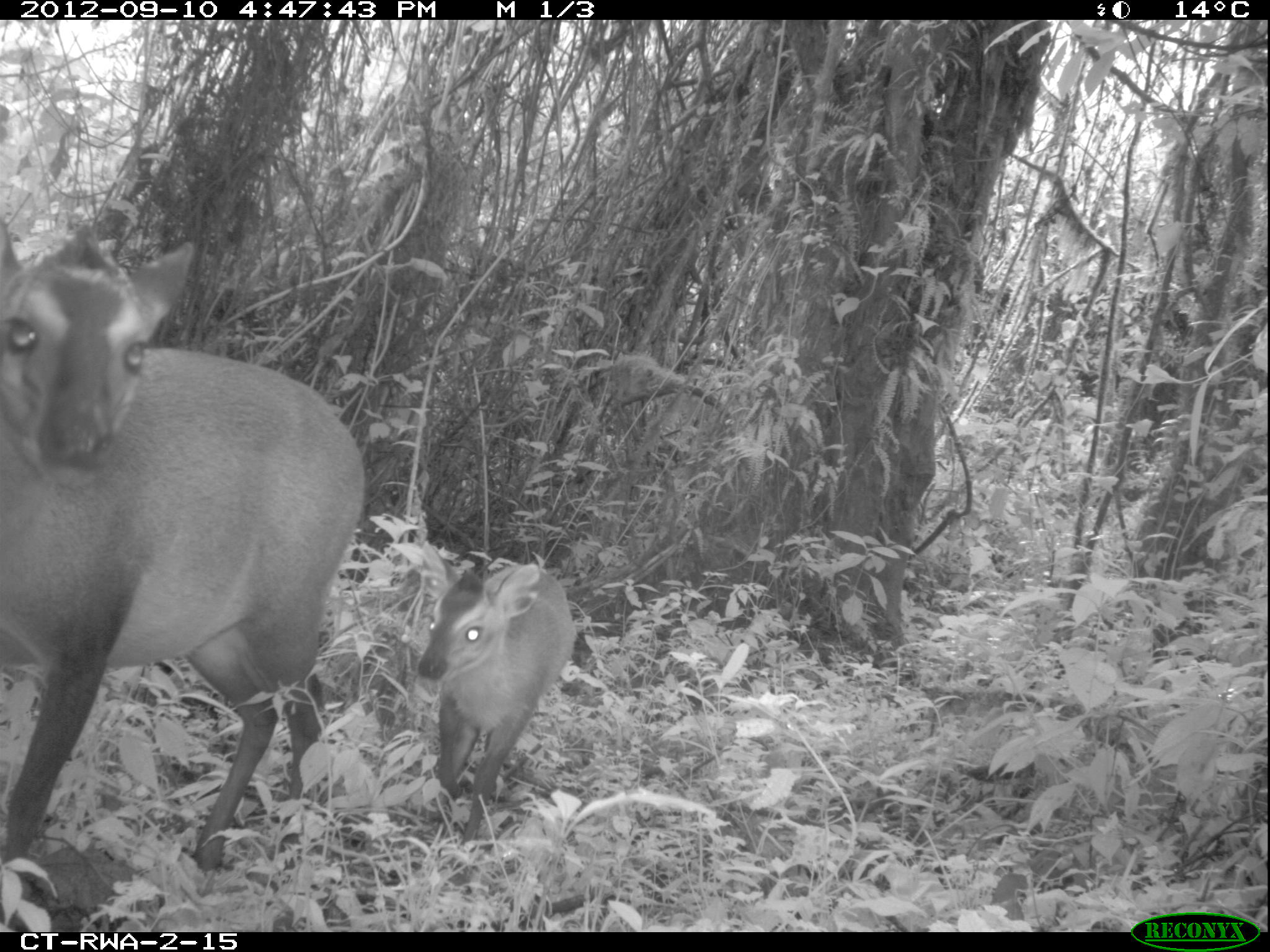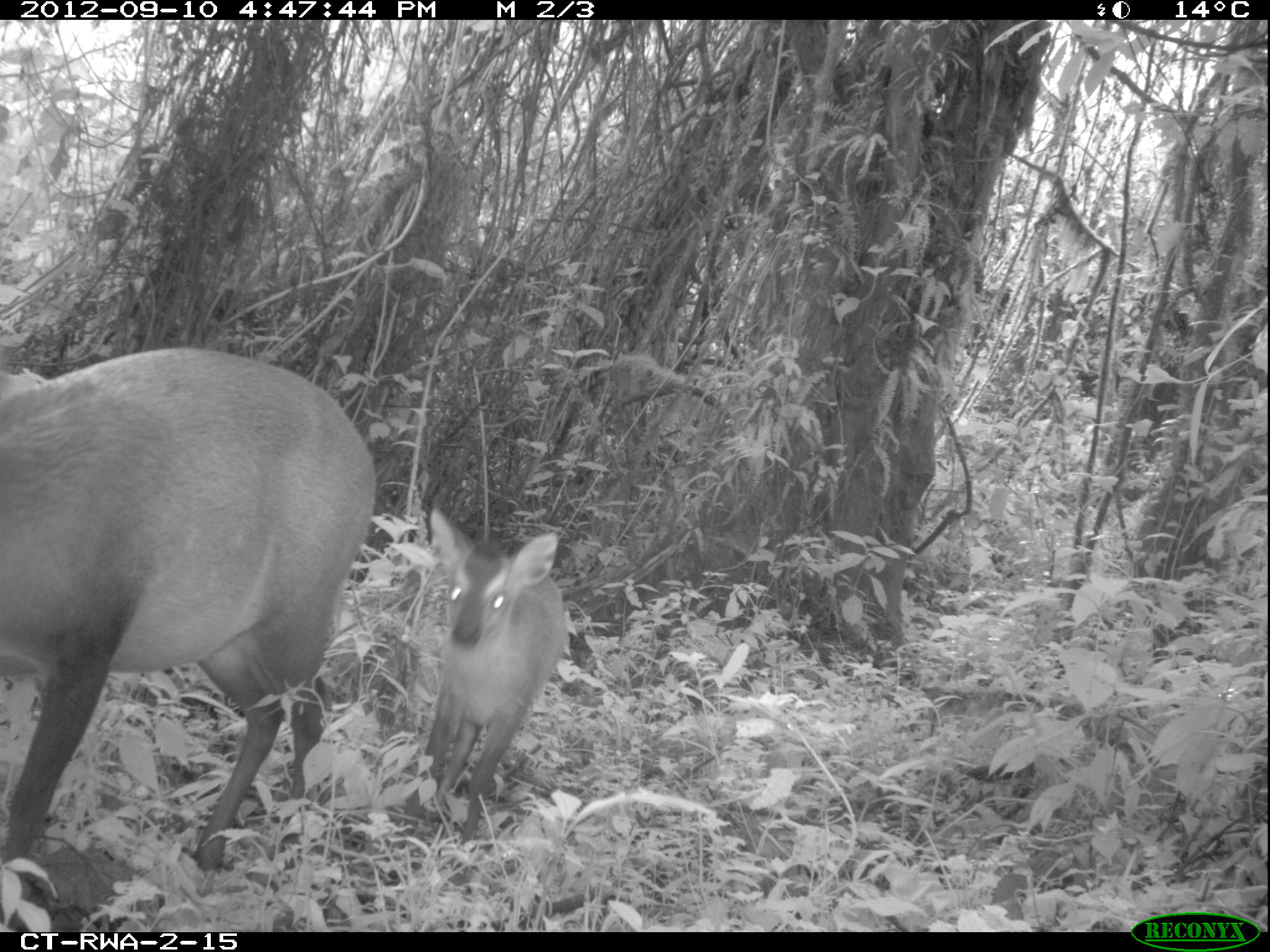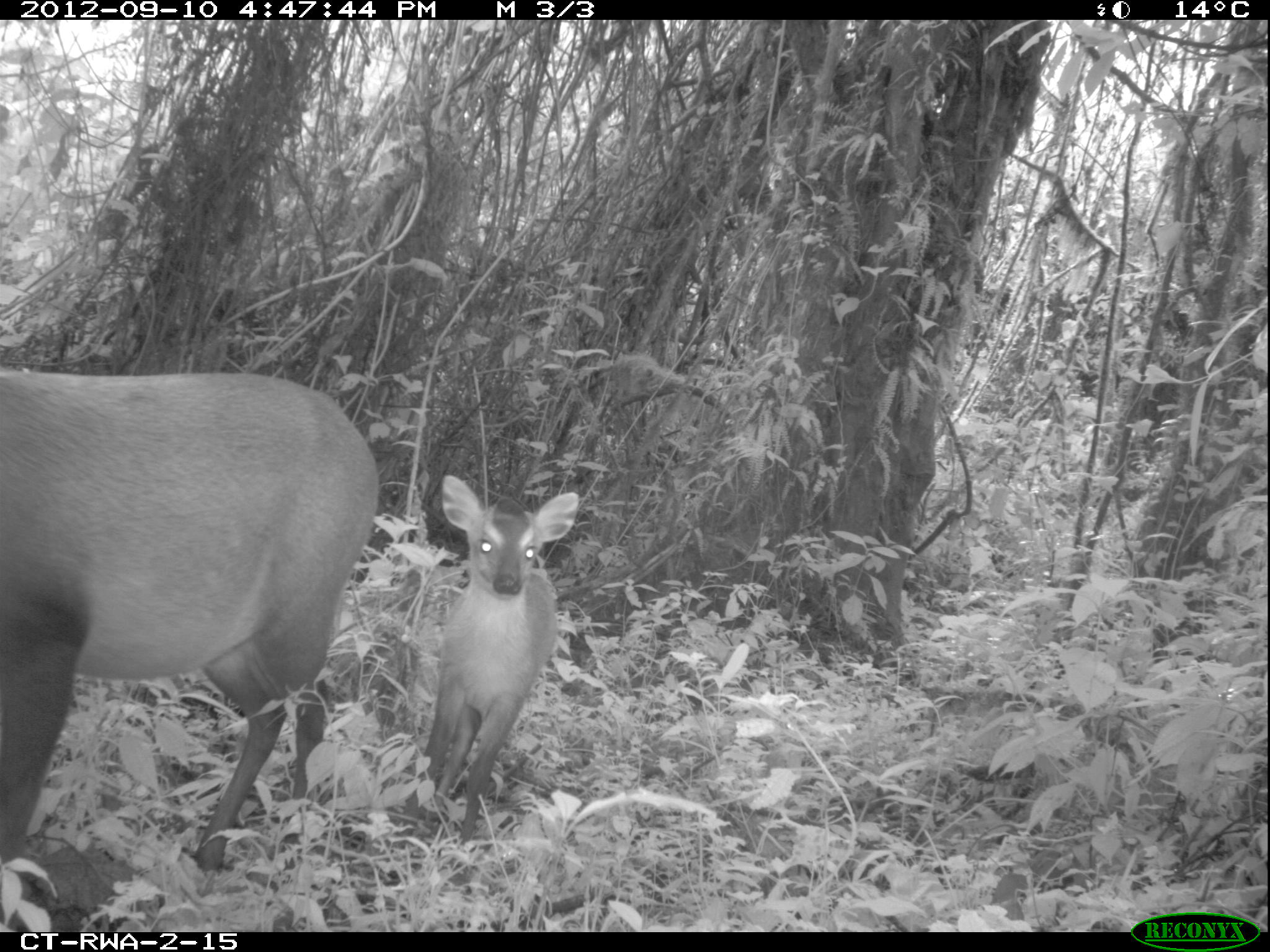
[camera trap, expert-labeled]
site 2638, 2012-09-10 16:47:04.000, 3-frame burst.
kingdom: Animalia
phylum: Chordata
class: Mammalia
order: Artiodactyla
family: Bovidae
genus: Cephalophus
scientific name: Cephalophus nigrifrons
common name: black-fronted duiker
Cephalophus nigrifrons (black-fronted duiker), count 2.